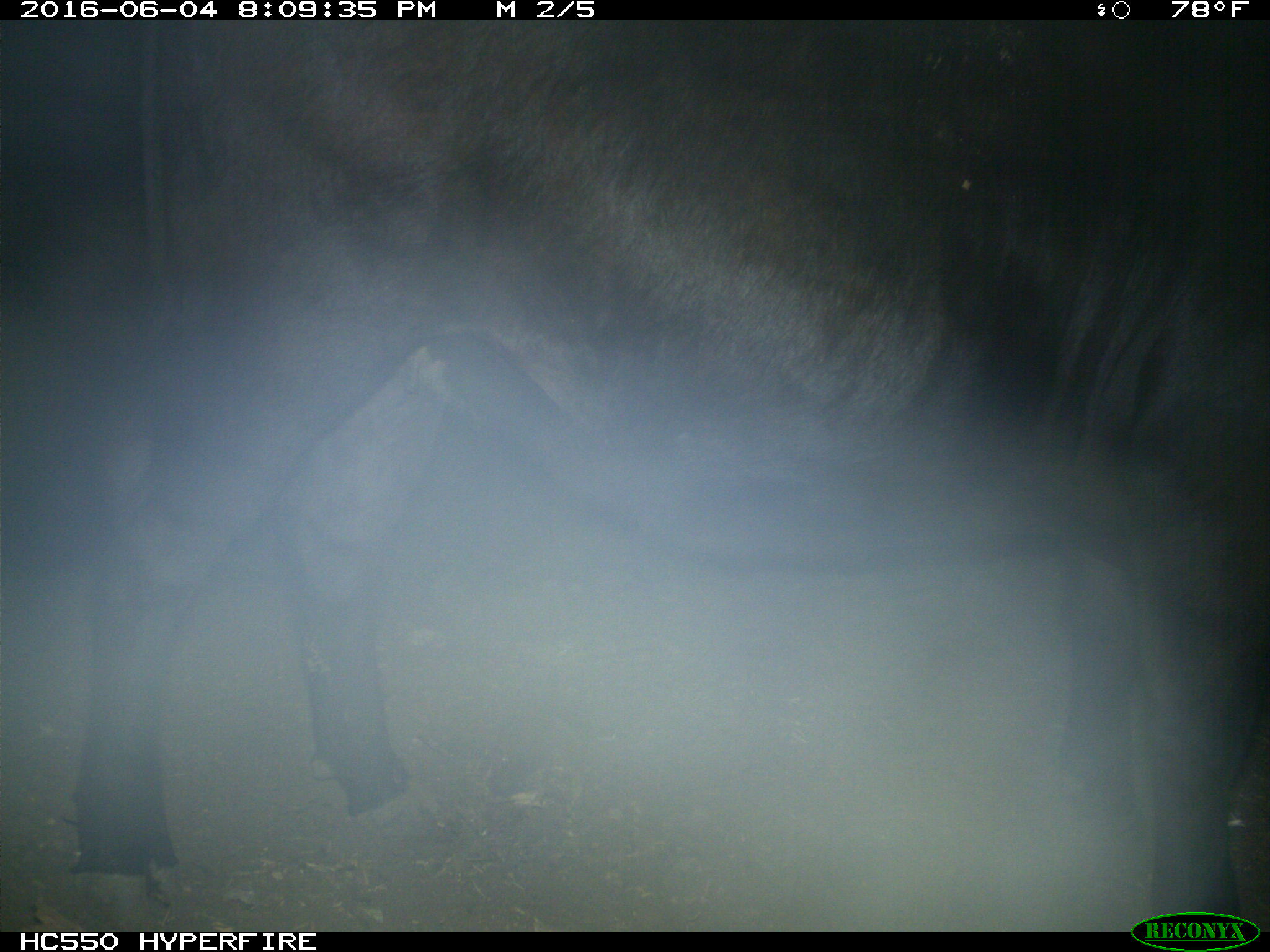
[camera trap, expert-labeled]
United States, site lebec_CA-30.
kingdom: Animalia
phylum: Chordata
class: Mammalia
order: Artiodactyla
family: Bovidae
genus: Bos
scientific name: Bos taurus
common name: domestic cow